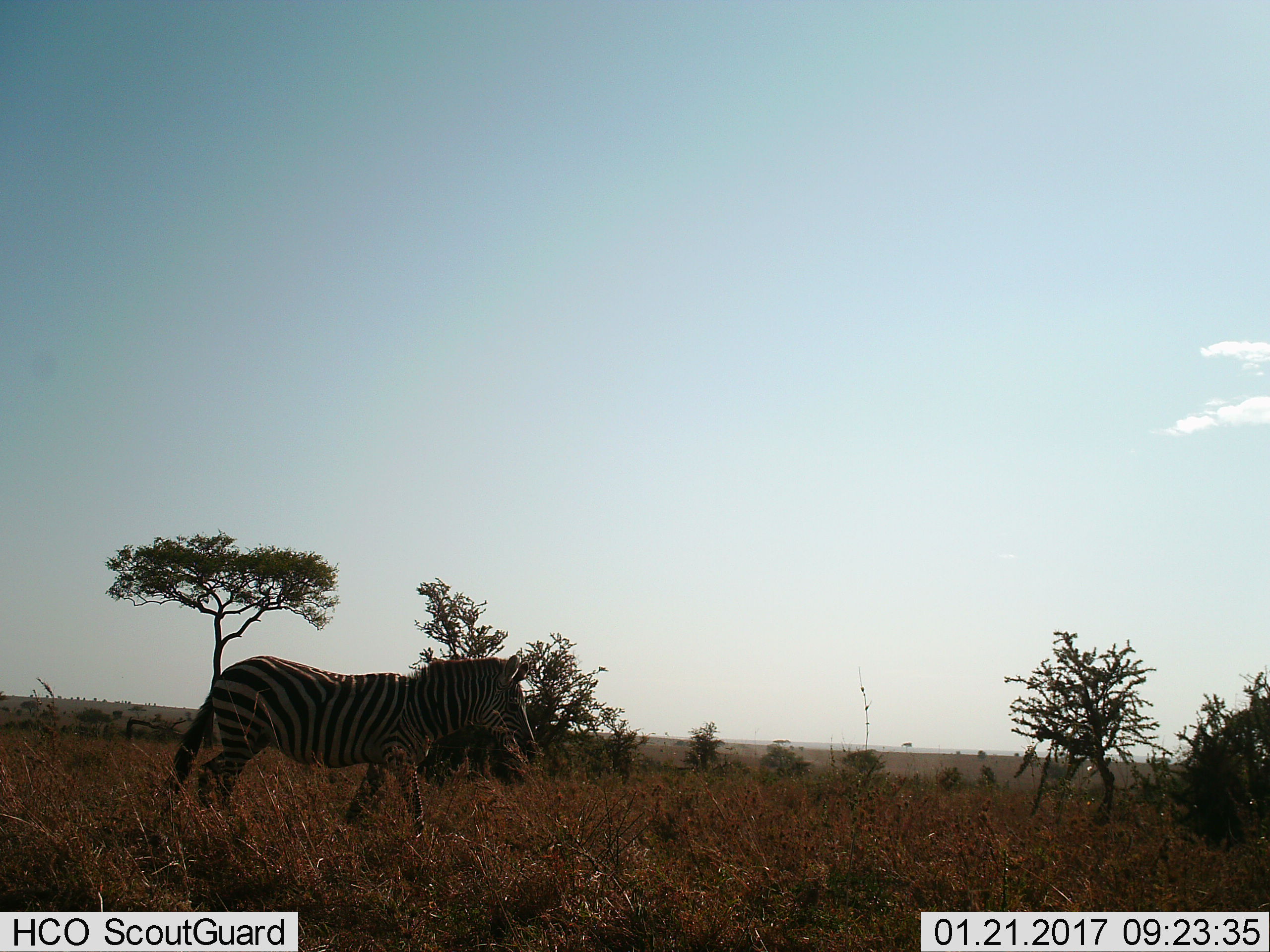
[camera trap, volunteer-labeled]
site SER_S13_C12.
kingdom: Animalia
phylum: Chordata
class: Mammalia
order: Perissodactyla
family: Equidae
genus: Equus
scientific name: Equus quagga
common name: plains zebra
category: zebraplains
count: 1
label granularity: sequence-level